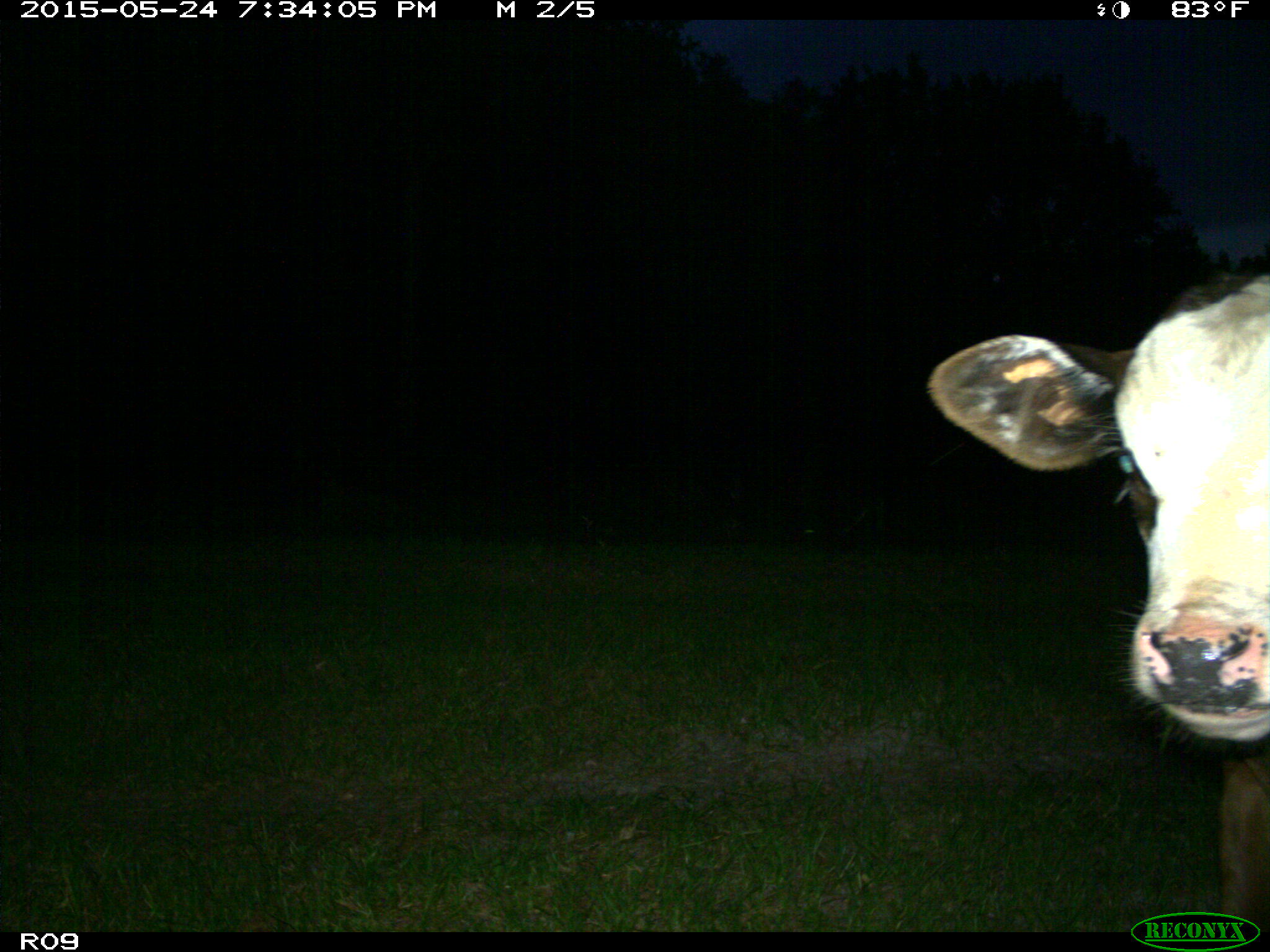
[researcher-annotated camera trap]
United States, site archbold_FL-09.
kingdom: Animalia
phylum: Chordata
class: Mammalia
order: Artiodactyla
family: Bovidae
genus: Bos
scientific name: Bos taurus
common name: domestic cow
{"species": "Bos taurus (domestic cow)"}